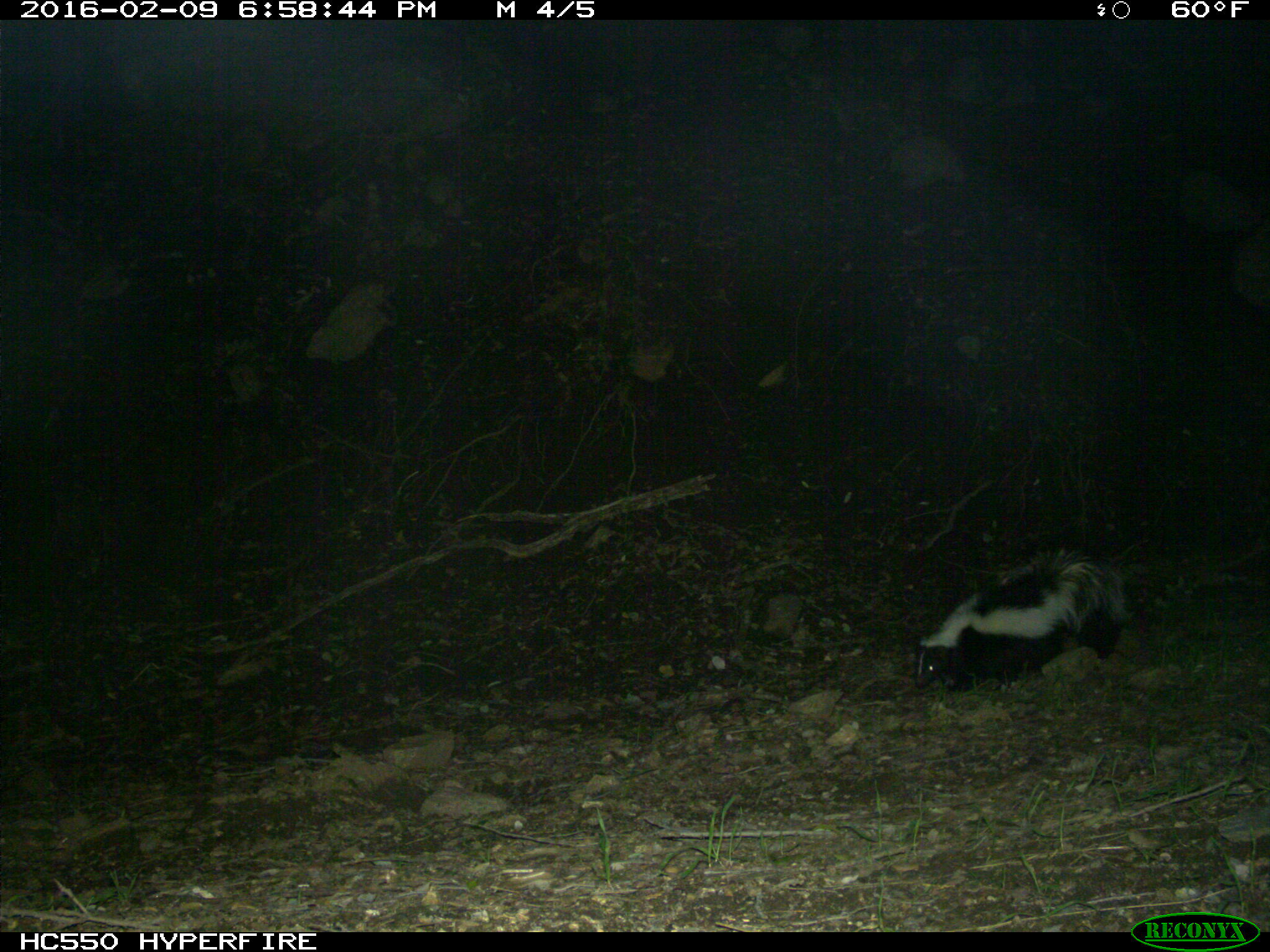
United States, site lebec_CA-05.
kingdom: Animalia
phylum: Chordata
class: Mammalia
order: Carnivora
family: Mephitidae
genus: Mephitis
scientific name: Mephitis mephitis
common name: striped skunk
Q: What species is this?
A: Mephitis mephitis (striped skunk).